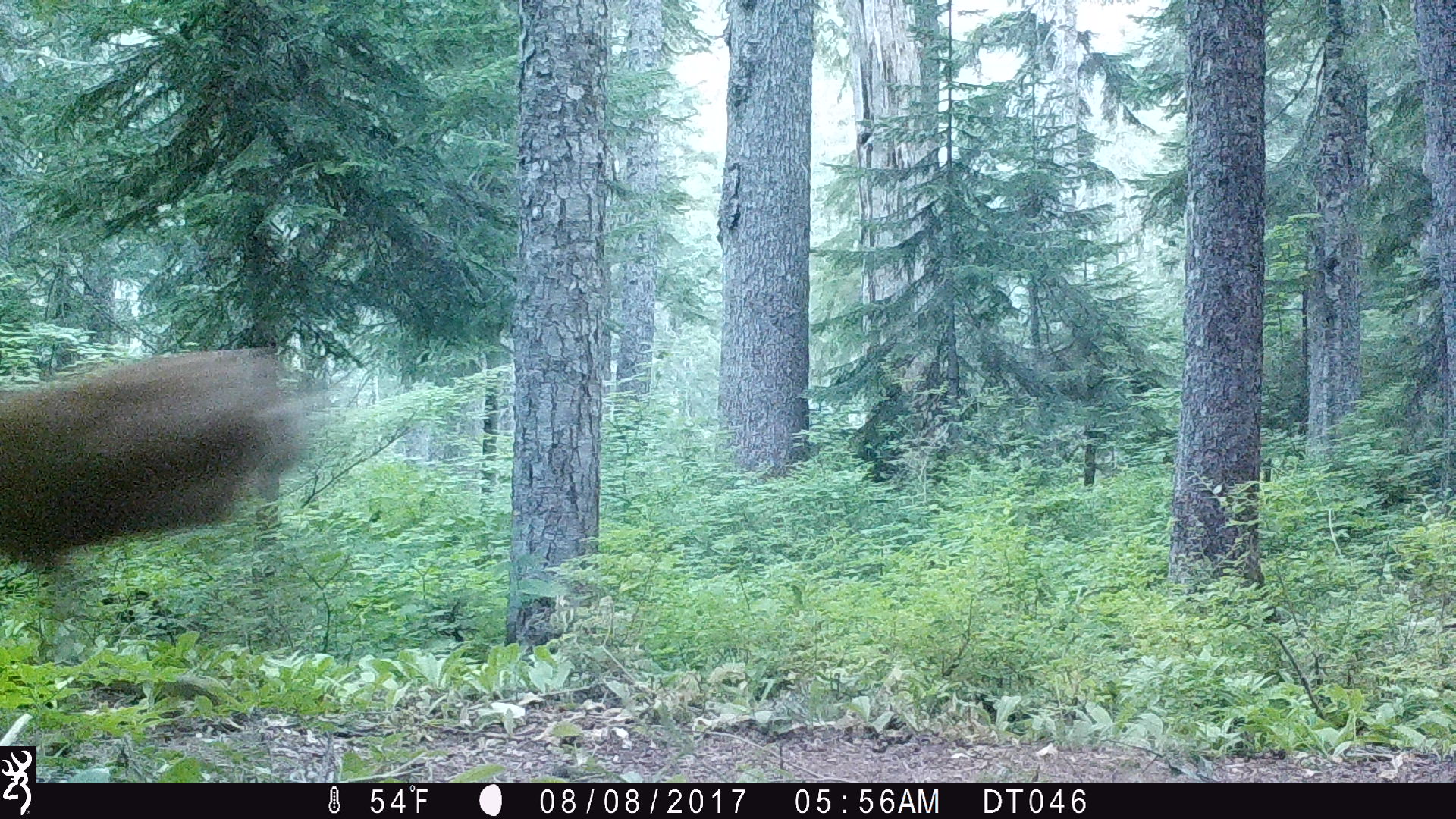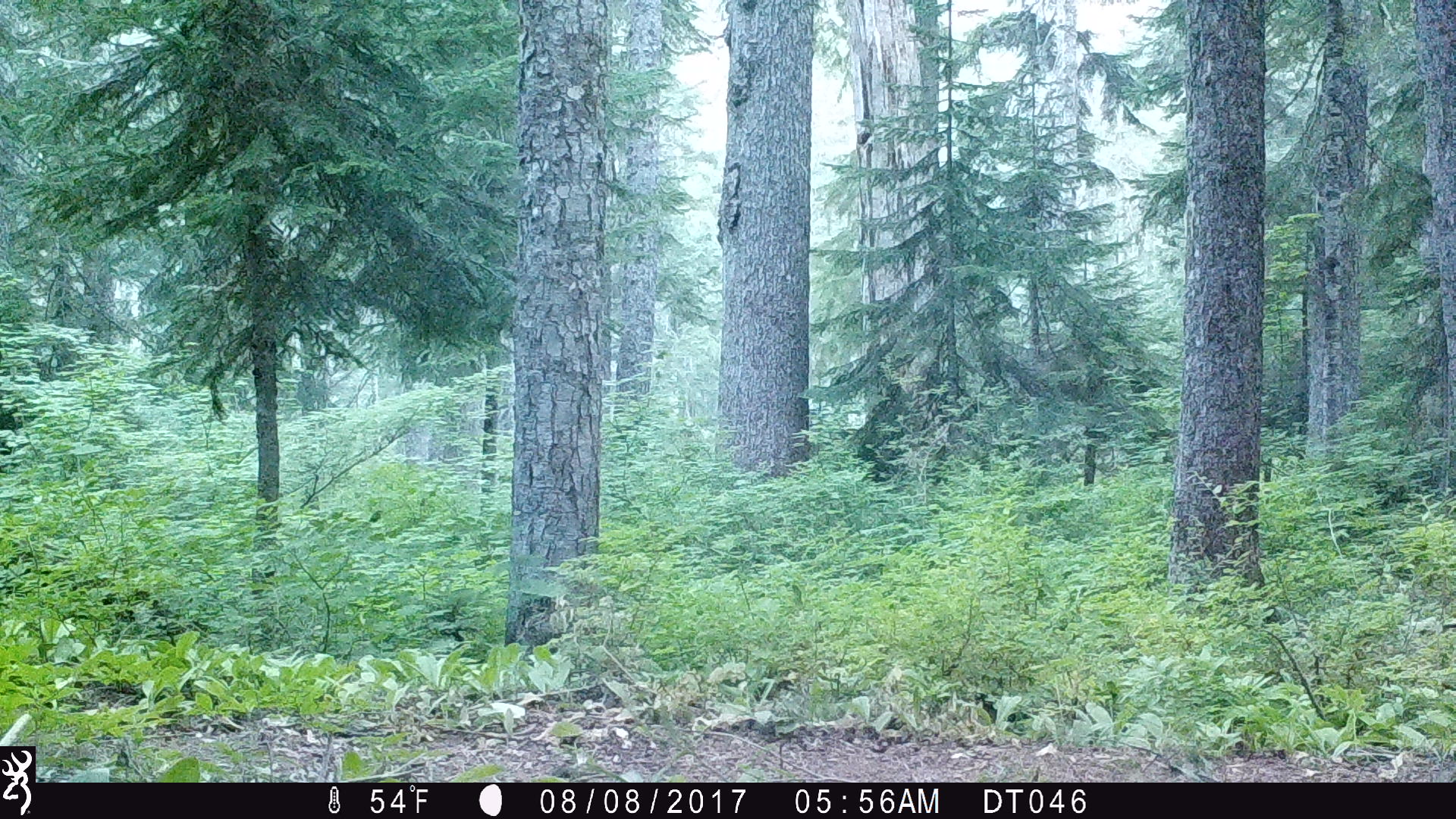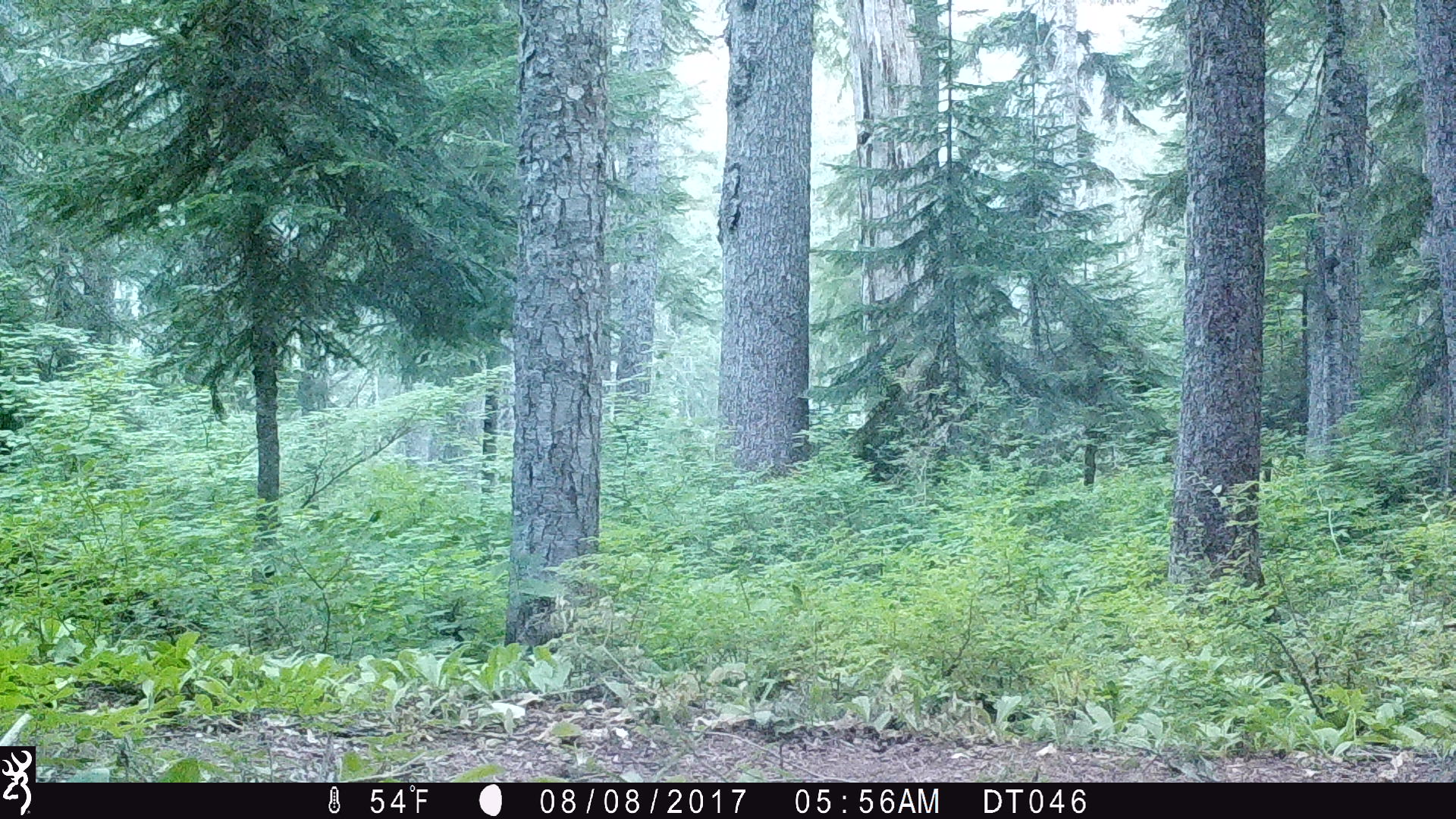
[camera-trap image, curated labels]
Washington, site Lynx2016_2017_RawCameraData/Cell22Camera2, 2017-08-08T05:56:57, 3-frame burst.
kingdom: Animalia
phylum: Chordata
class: Mammalia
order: Artiodactyla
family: Cervidae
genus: Odocoileus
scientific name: Odocoileus hemionus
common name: mule deer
Odocoileus hemionus (mule deer). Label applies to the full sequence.